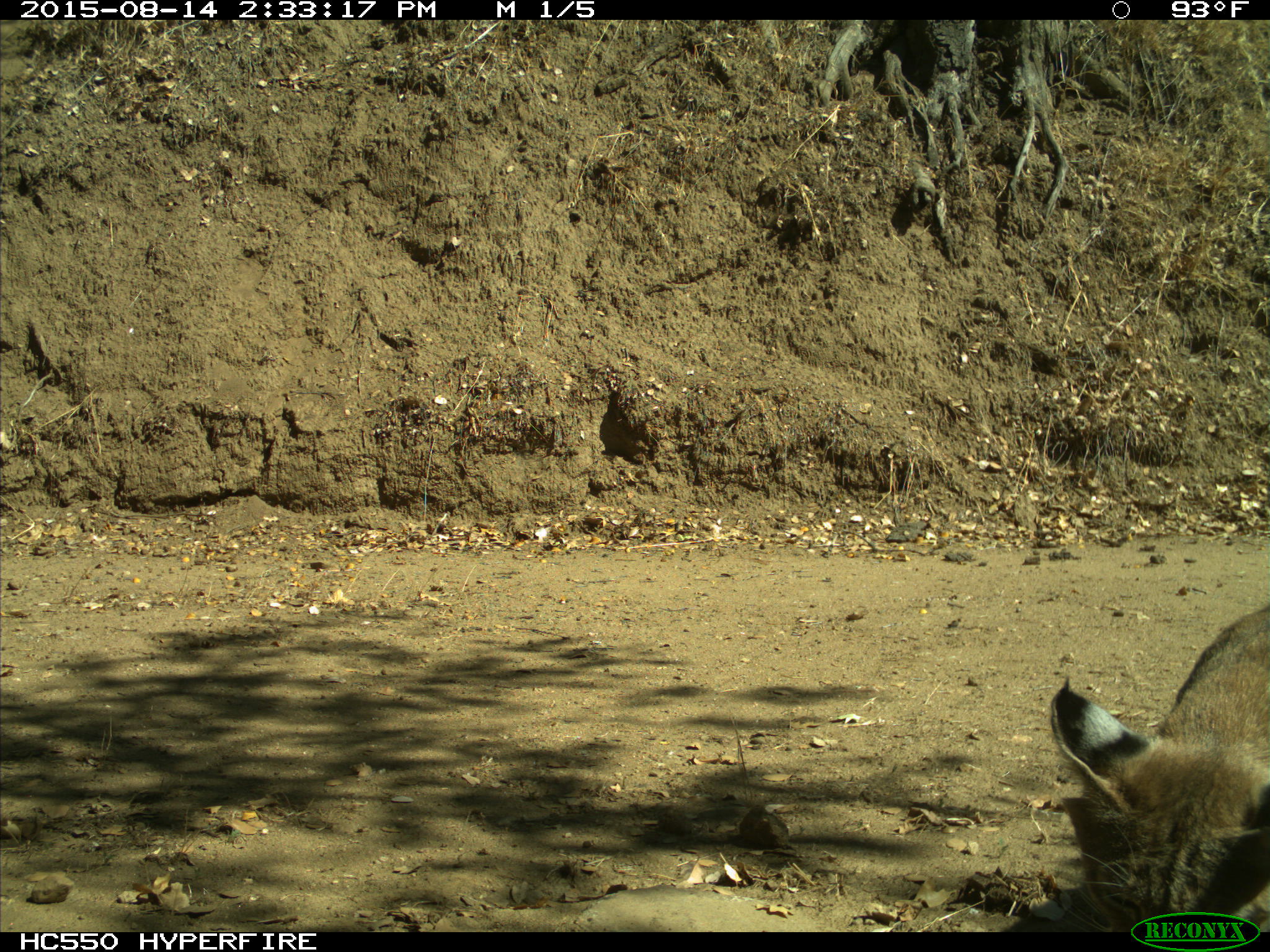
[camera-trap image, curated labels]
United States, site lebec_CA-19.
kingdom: Animalia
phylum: Chordata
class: Mammalia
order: Carnivora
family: Felidae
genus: Lynx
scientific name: Lynx rufus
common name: bobcat